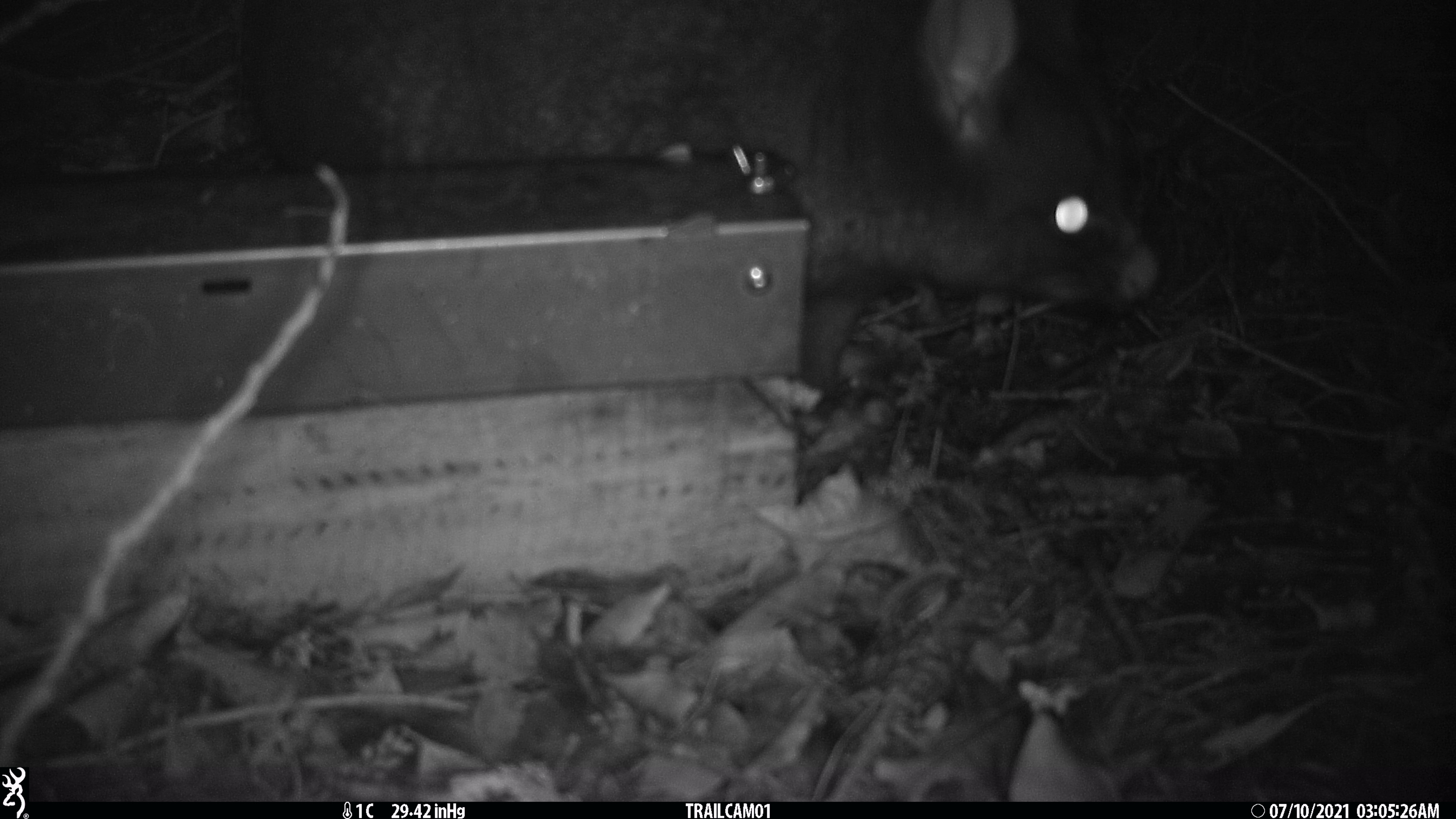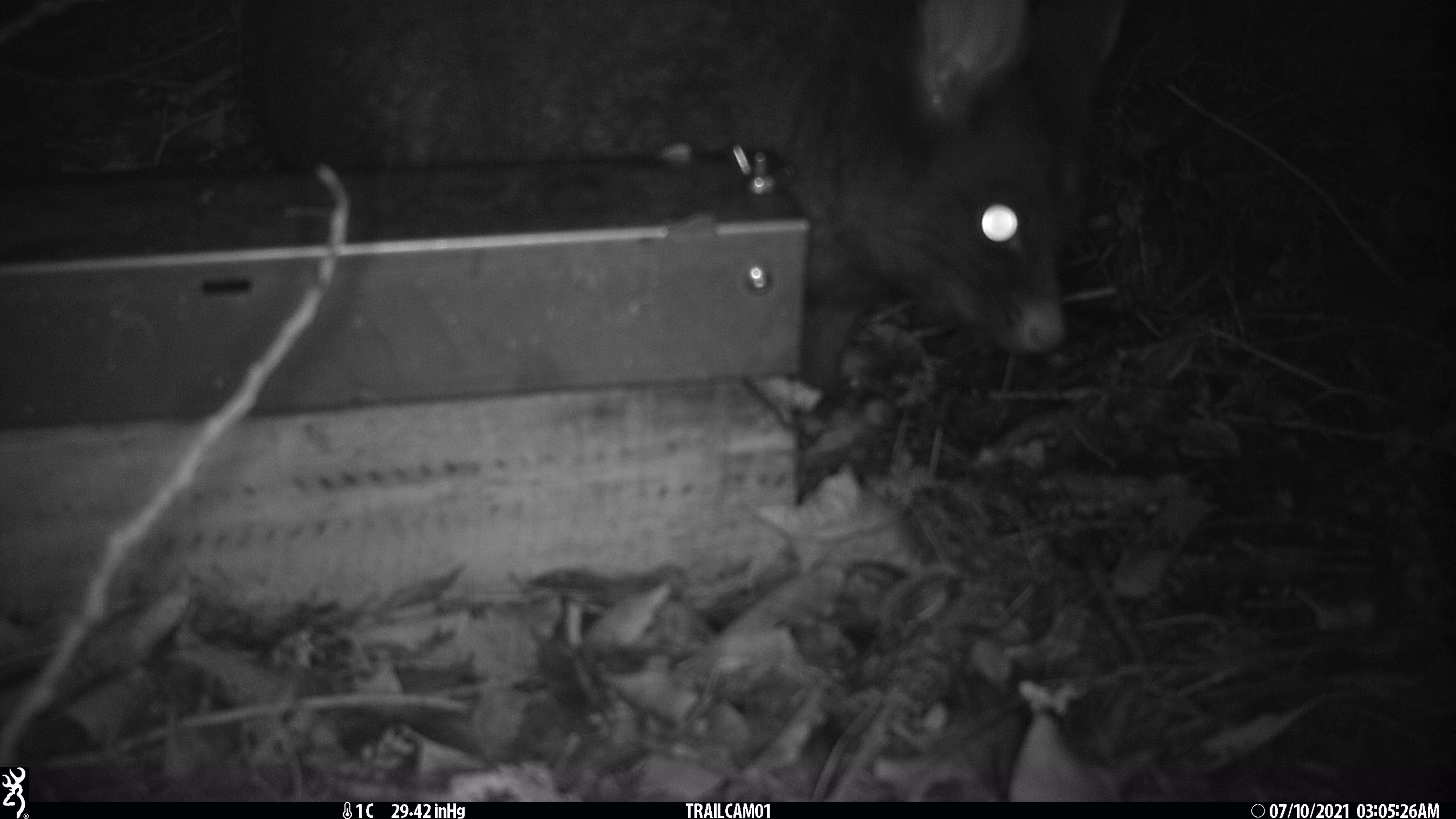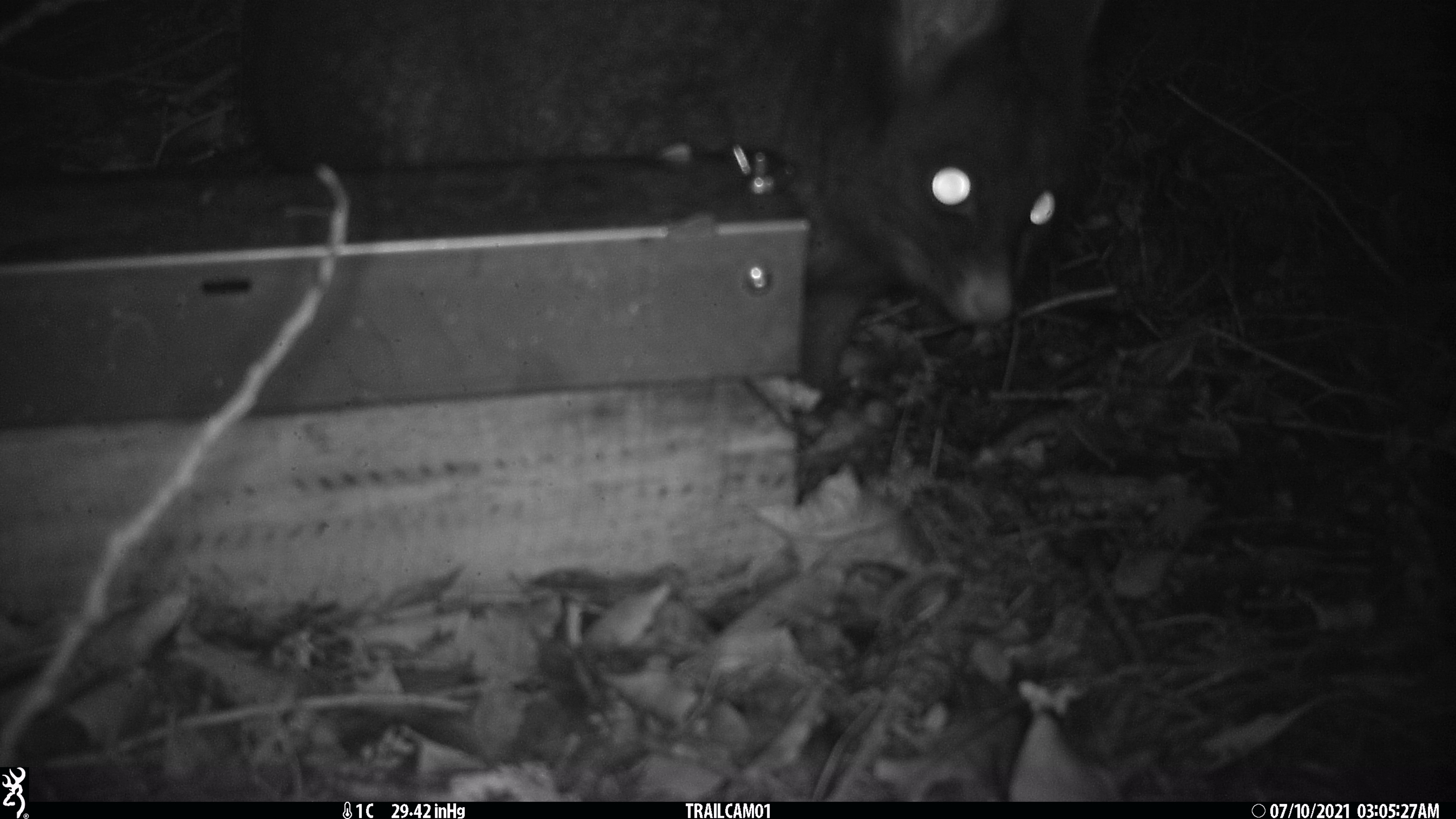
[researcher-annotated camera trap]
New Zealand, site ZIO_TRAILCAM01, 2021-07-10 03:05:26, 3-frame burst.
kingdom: Animalia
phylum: Chordata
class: Mammalia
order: Diprotodontia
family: Phalangeridae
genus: Trichosurus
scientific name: Trichosurus vulpecula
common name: common brushtail possum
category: possum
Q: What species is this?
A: Possum (common brushtail possum) (Trichosurus vulpecula).